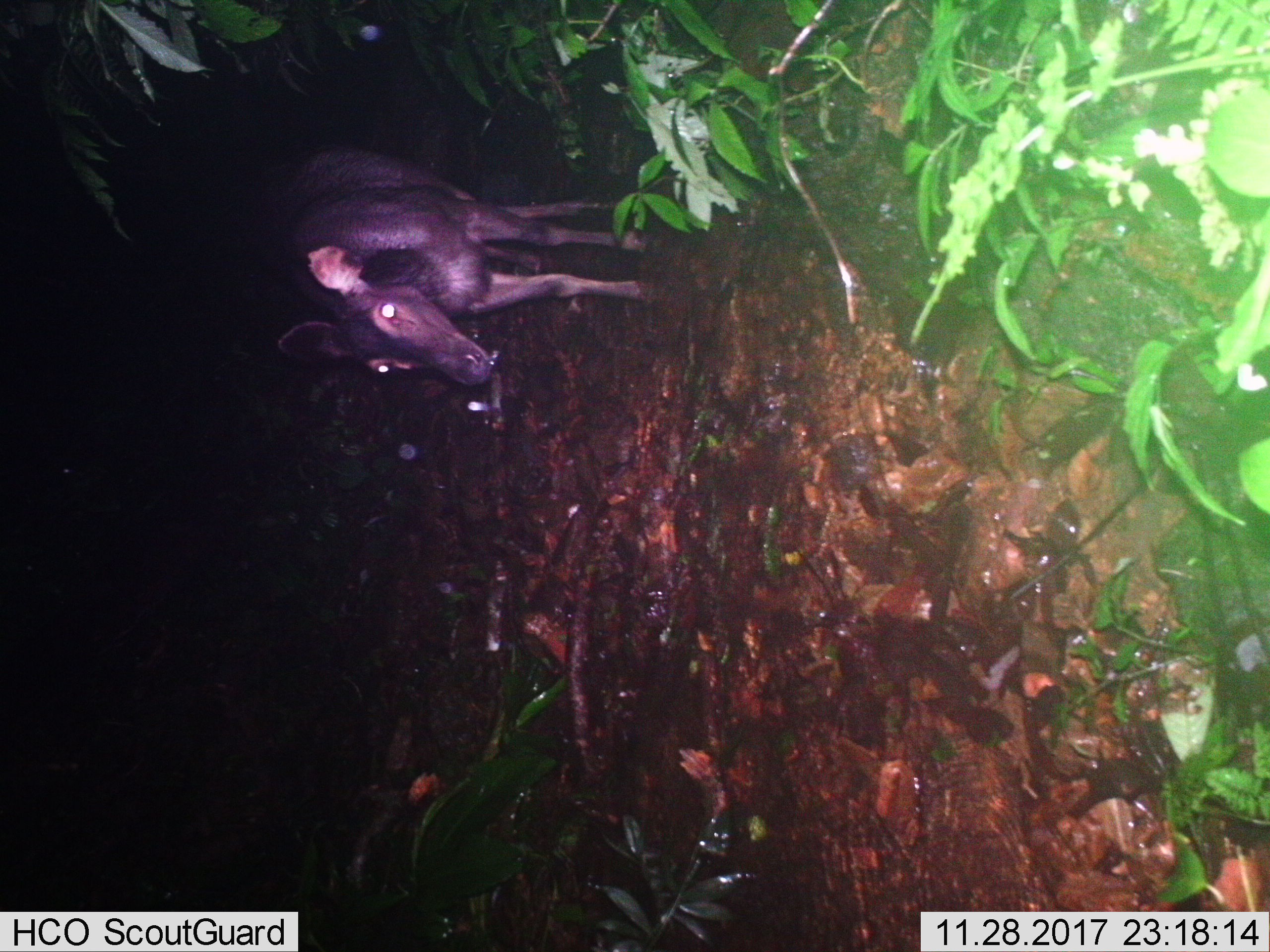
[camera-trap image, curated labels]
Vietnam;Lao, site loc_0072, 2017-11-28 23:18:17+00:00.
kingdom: Animalia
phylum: Chordata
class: Mammalia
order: Artiodactyla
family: Cervidae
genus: Rusa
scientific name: Rusa unicolor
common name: sambar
Sambar (Rusa unicolor). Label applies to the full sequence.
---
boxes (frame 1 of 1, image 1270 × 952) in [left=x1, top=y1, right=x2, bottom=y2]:
sambar: [left=265, top=143, right=656, bottom=387]